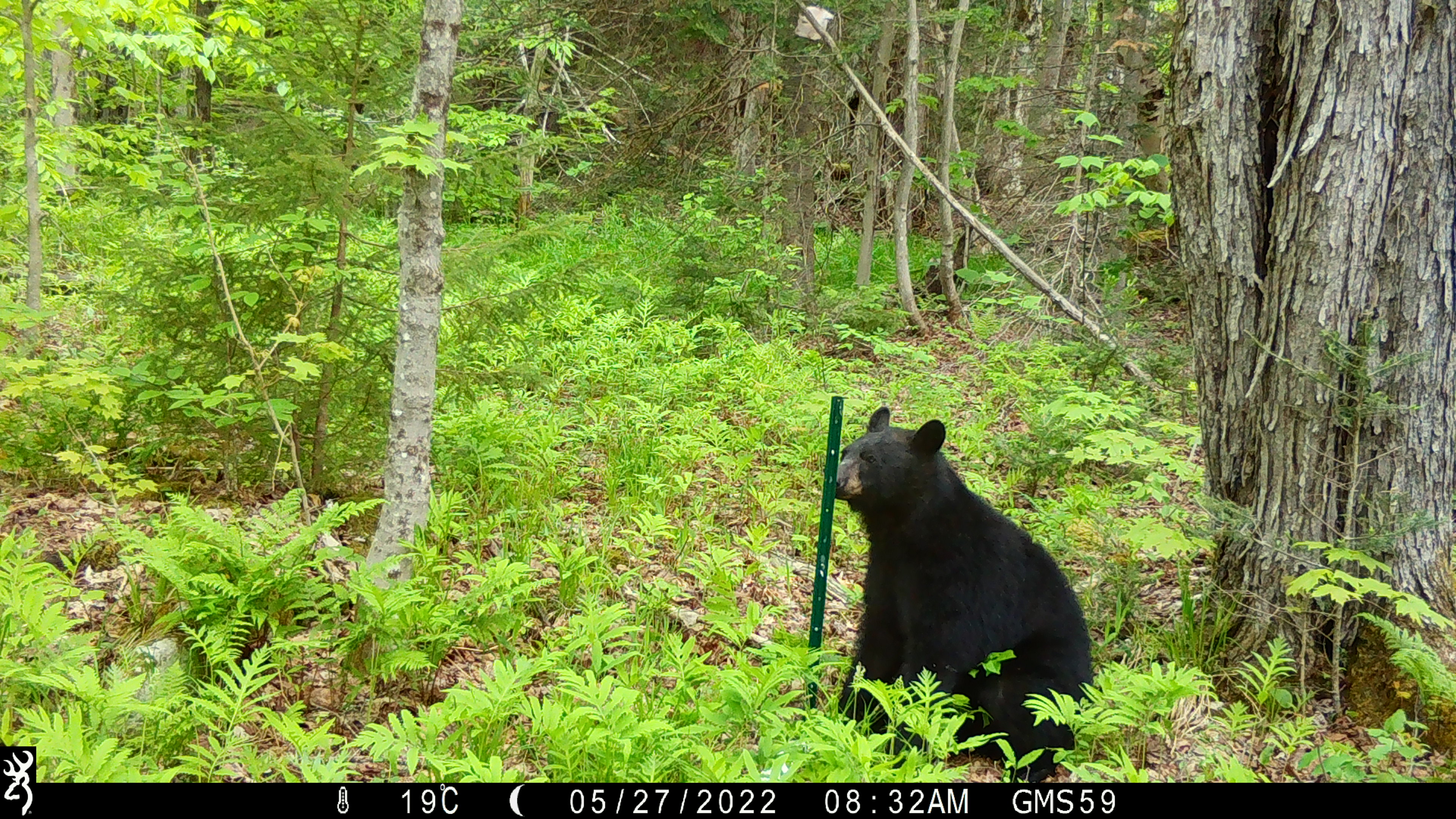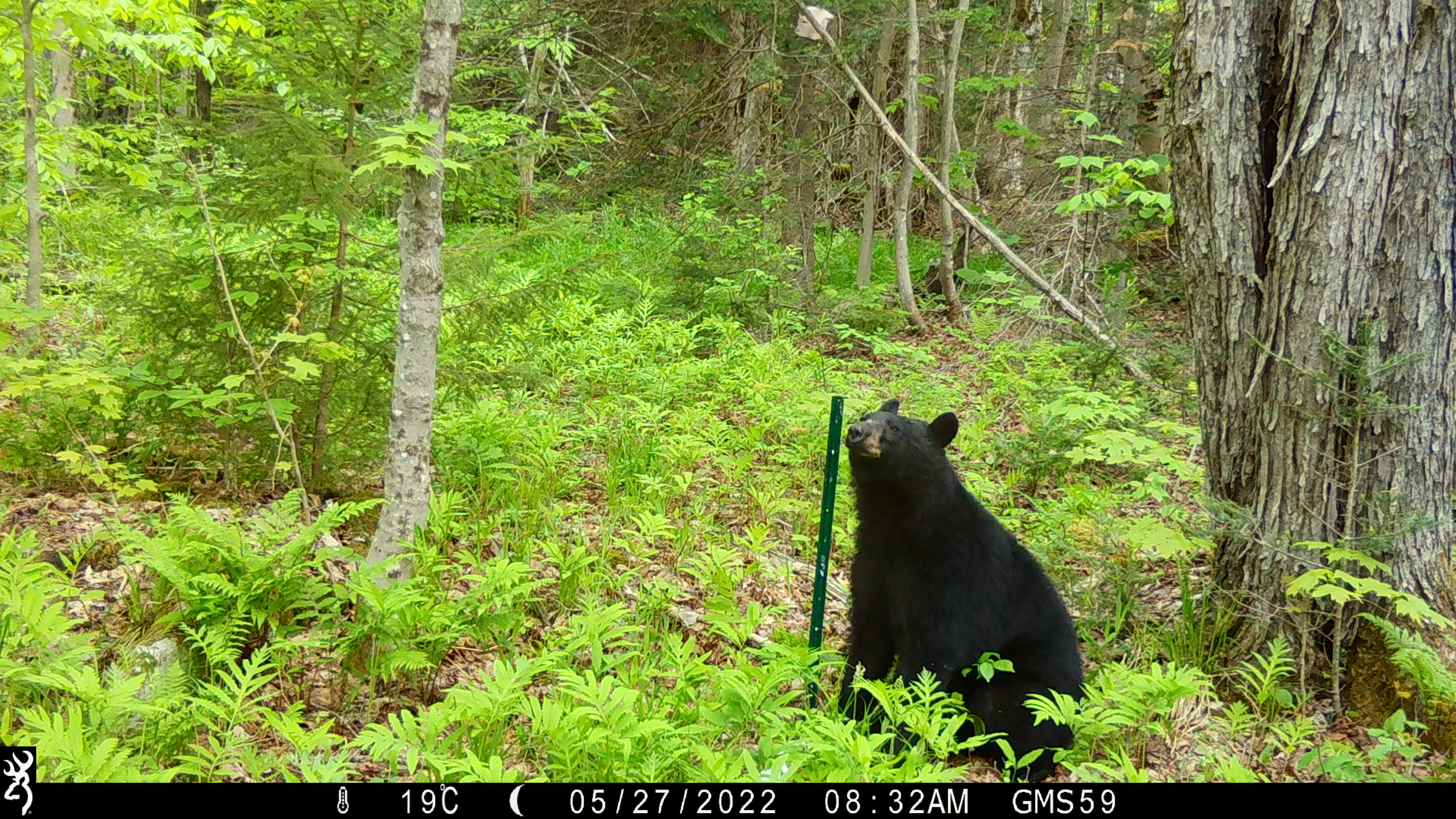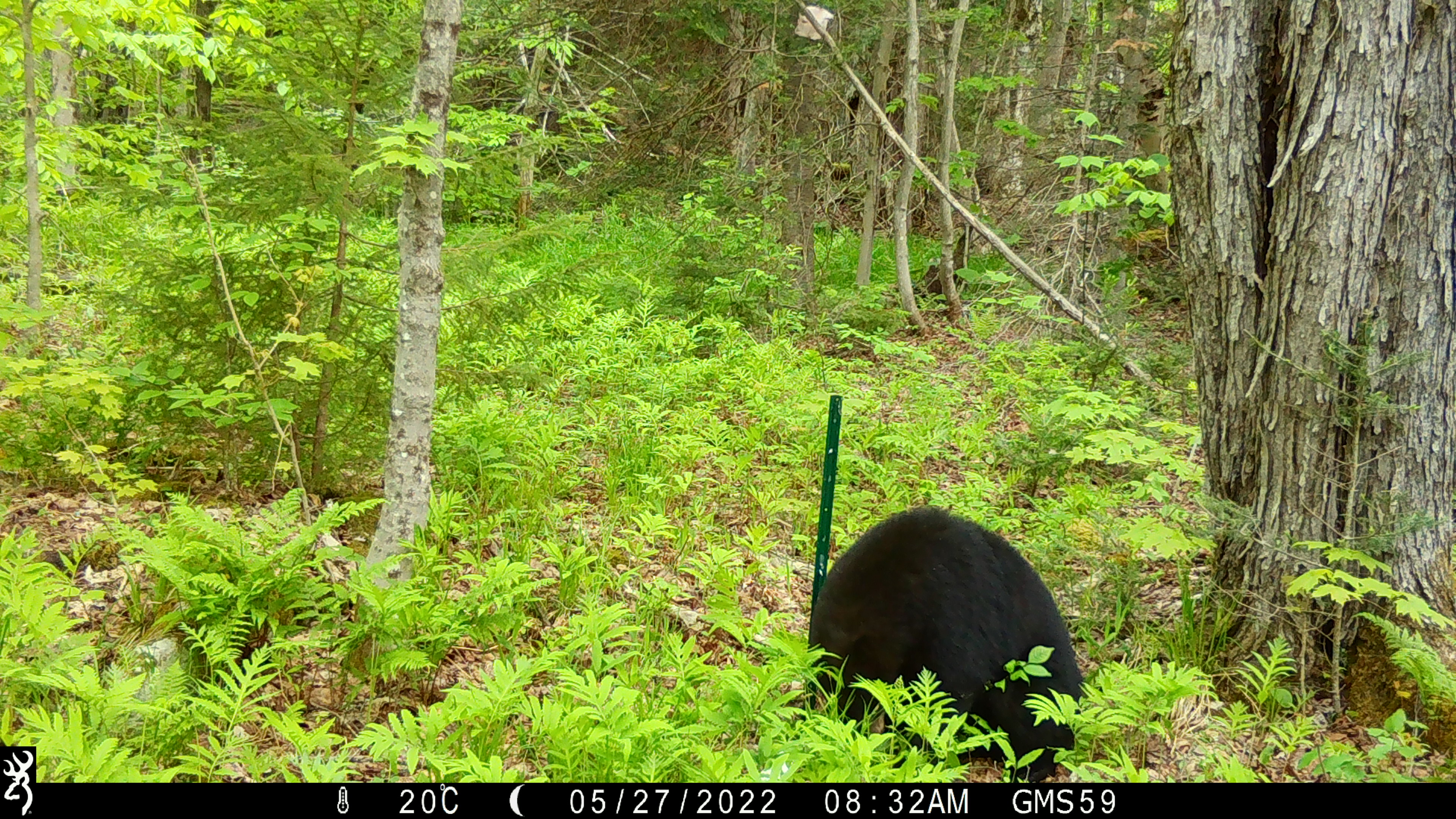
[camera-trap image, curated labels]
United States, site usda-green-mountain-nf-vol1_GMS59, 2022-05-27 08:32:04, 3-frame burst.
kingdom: Animalia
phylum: Chordata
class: Mammalia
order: Carnivora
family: Ursidae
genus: Ursus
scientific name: Ursus americanus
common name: black bear